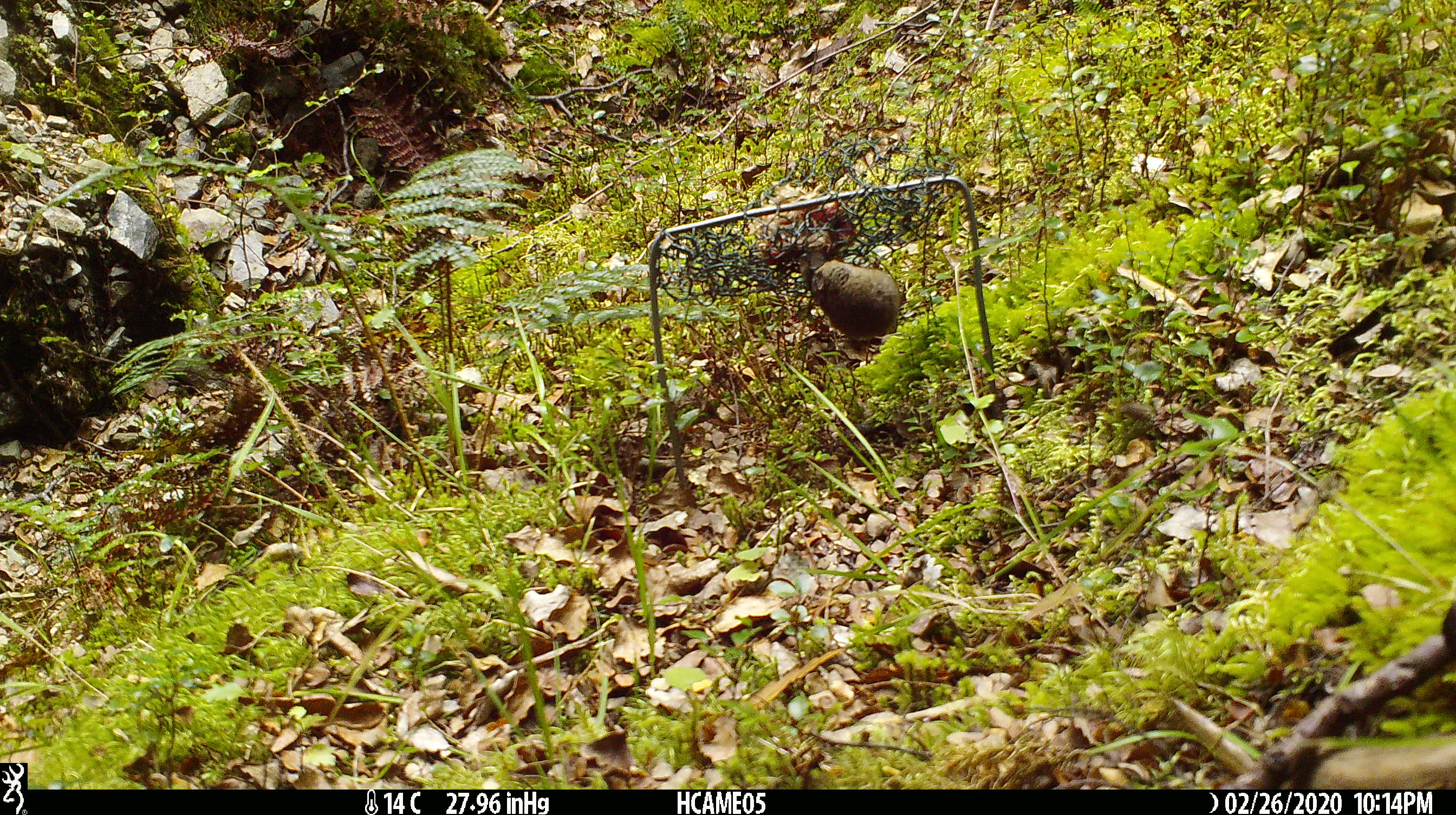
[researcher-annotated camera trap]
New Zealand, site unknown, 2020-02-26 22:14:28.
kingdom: Animalia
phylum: Chordata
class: Mammalia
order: Rodentia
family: Muridae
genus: Mus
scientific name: Mus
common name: mouse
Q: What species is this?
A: Mouse (Mus).